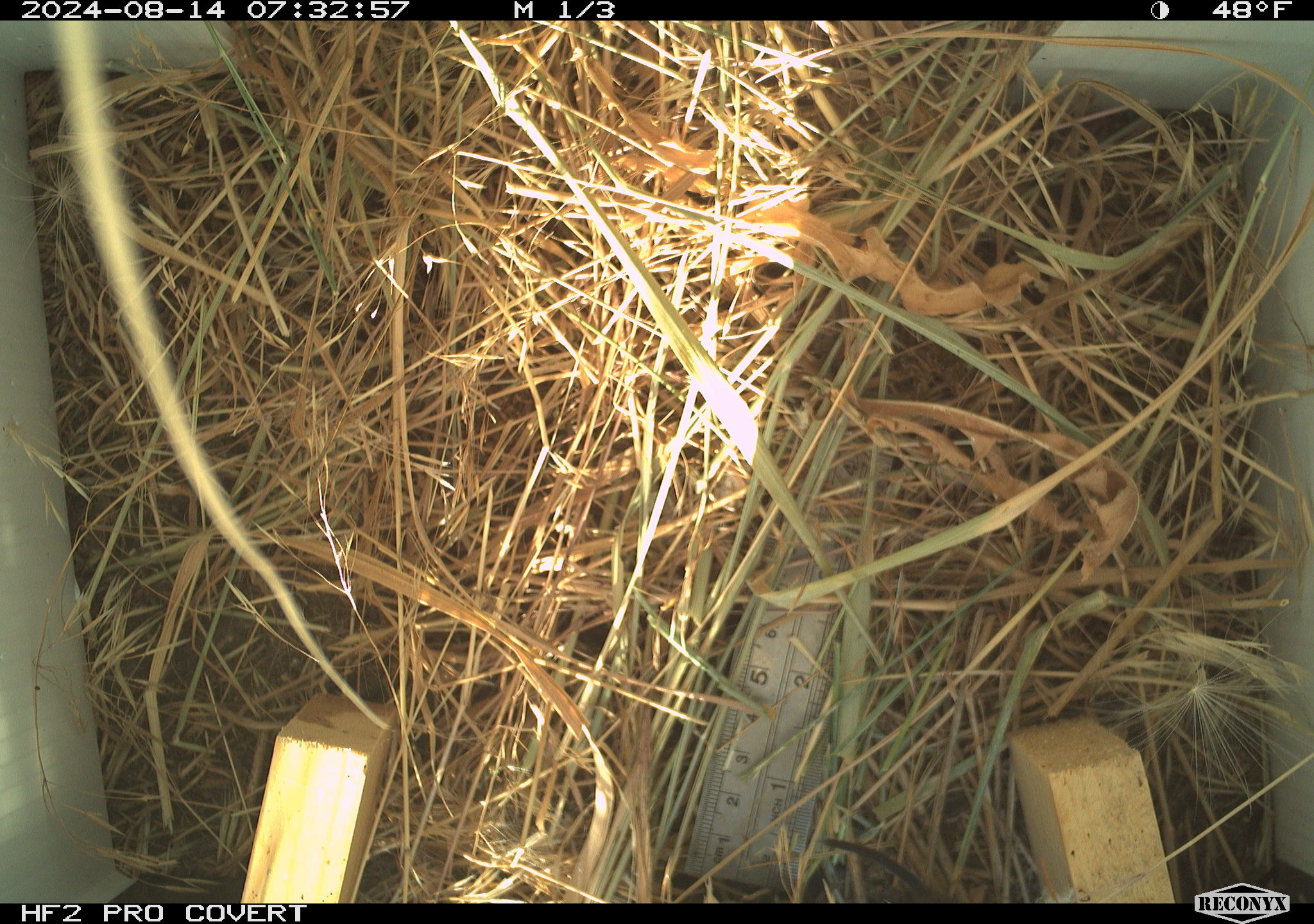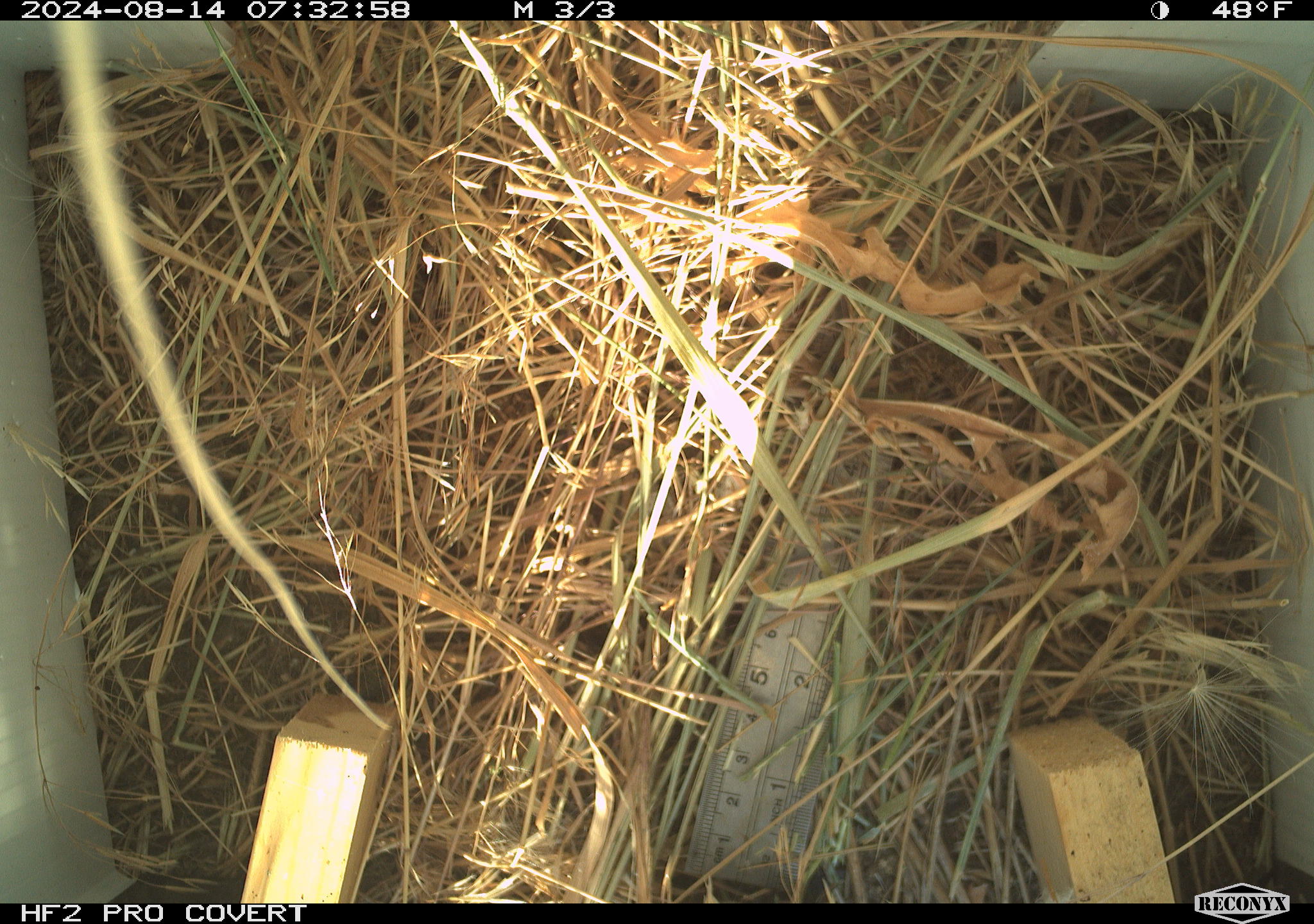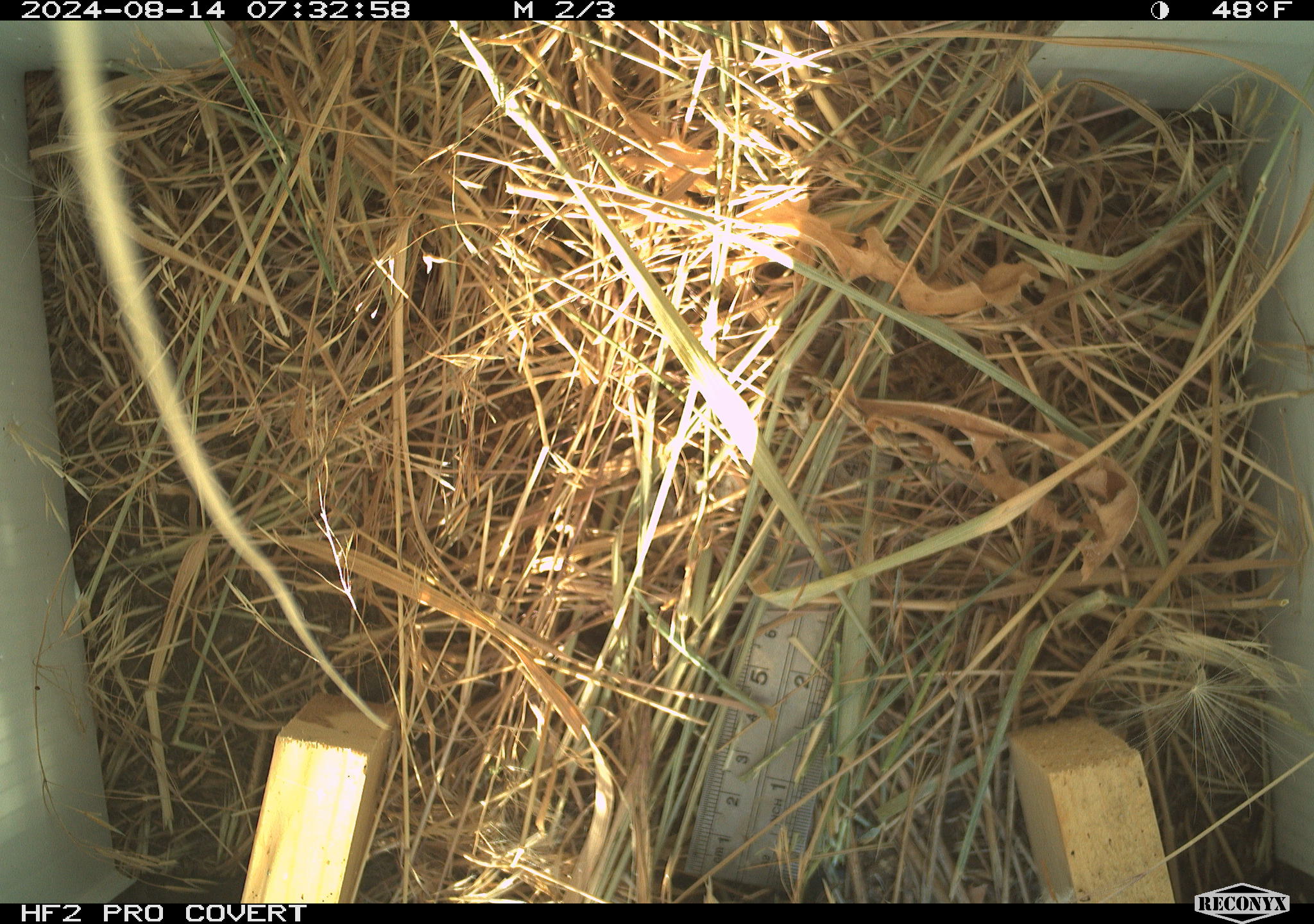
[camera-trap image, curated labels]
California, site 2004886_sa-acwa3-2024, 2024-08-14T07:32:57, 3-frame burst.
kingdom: Animalia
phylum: Chordata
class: Mammalia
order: Rodentia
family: Cricetidae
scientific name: Arvicolinae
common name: voles, lemmings, and muskrats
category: arvicolinae subfamily